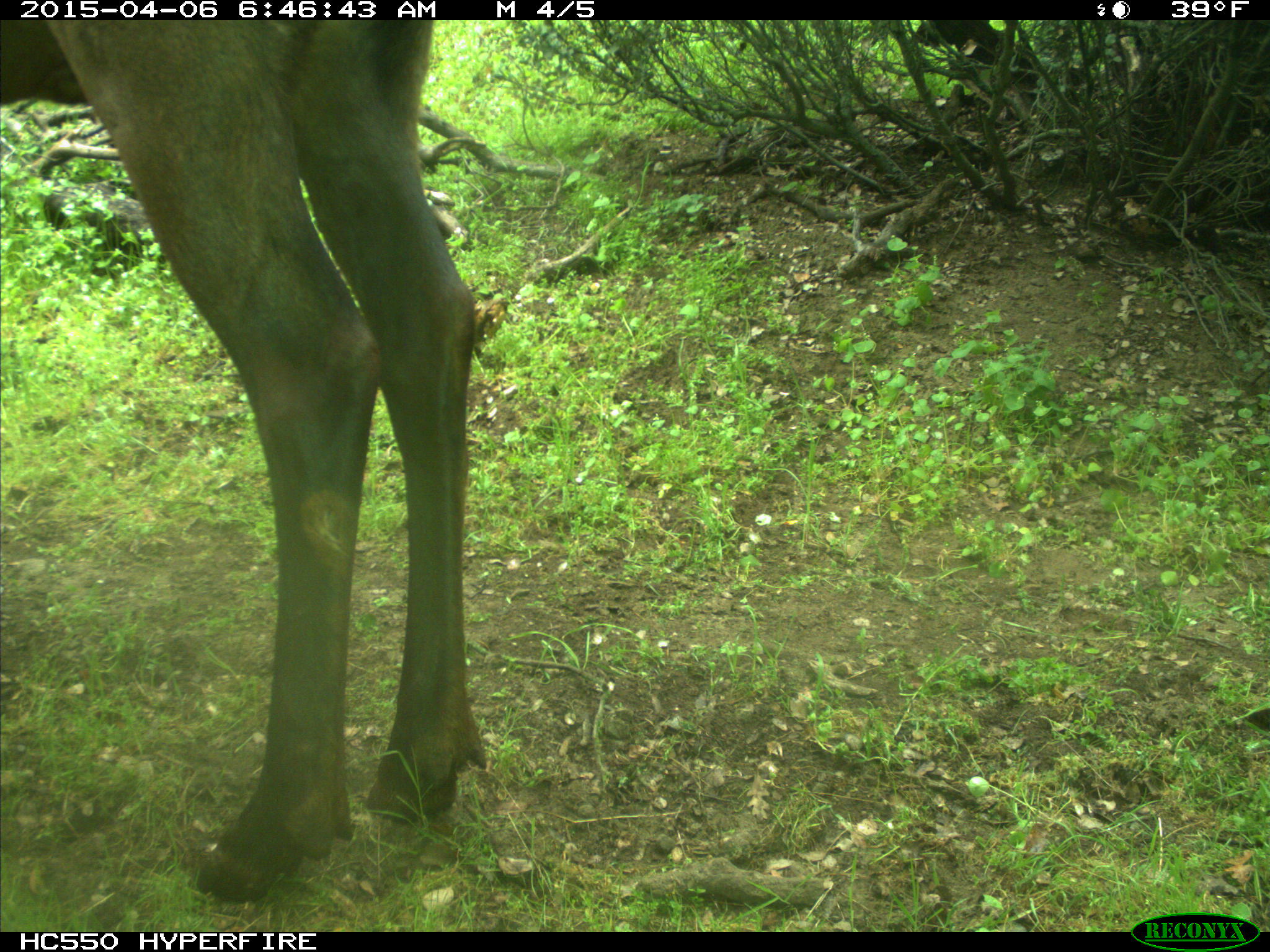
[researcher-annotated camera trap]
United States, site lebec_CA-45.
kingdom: Animalia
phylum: Chordata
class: Mammalia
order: Artiodactyla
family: Cervidae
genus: Cervus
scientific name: Cervus canadensis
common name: elk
Cervus canadensis (elk).